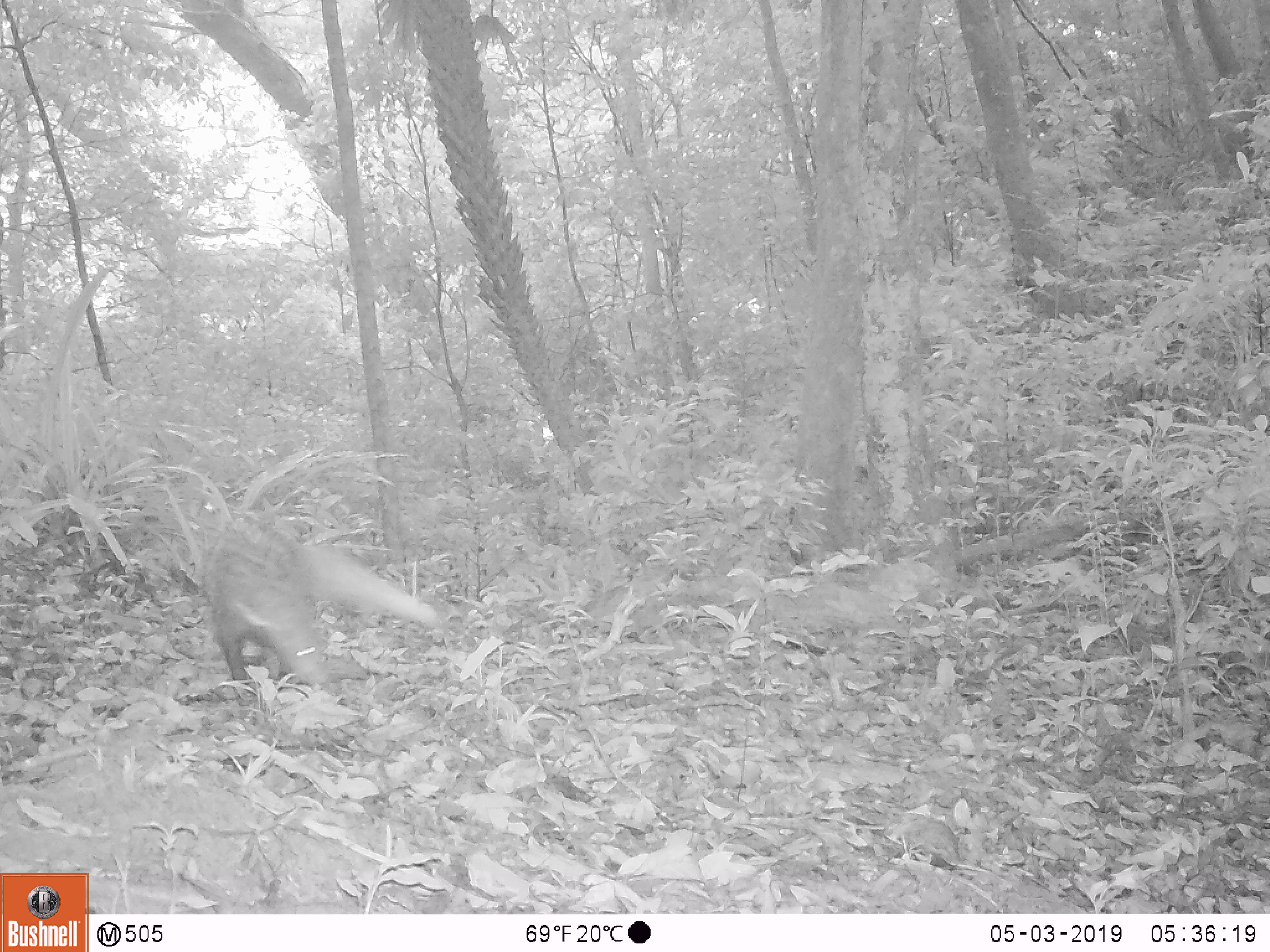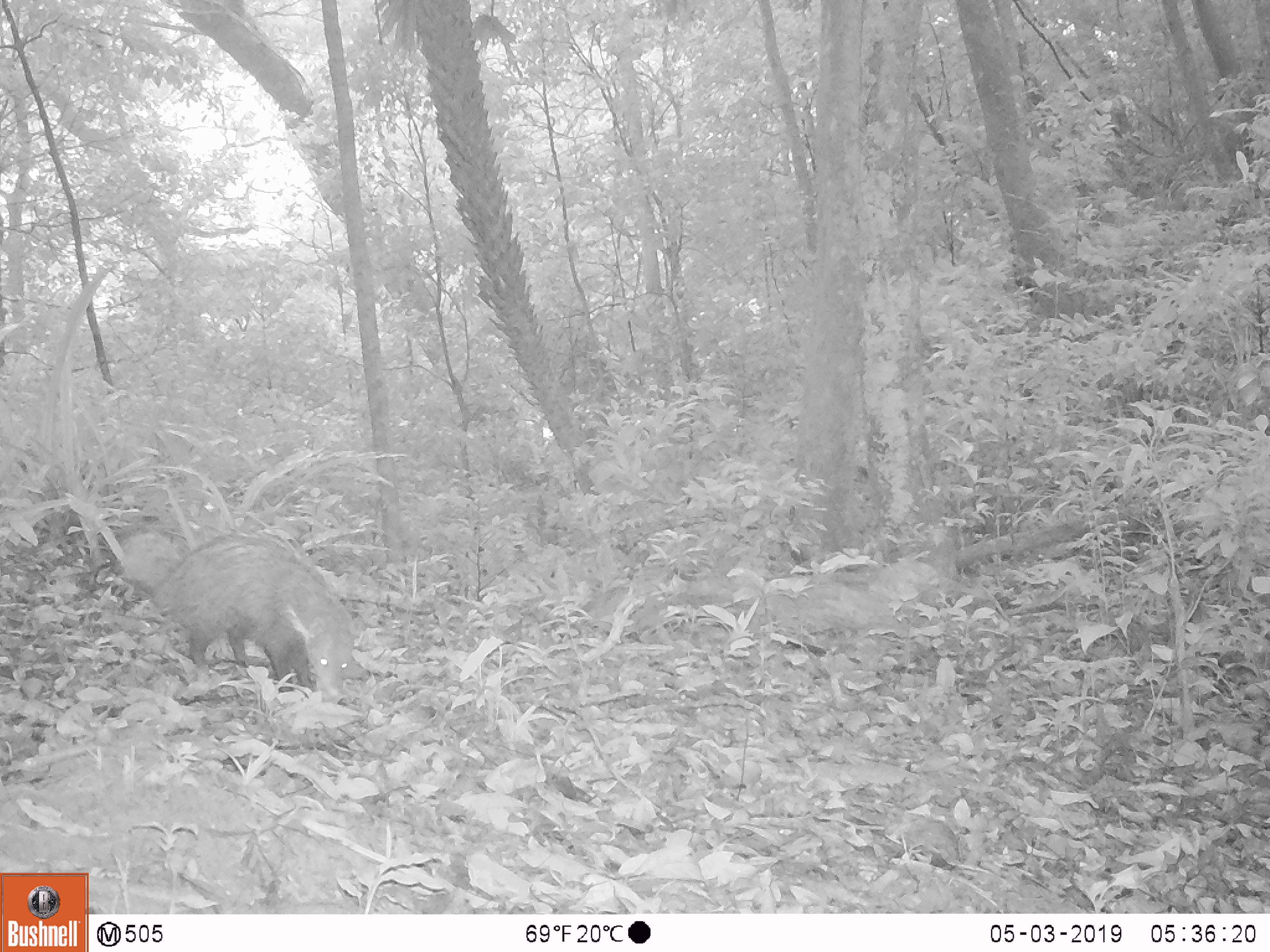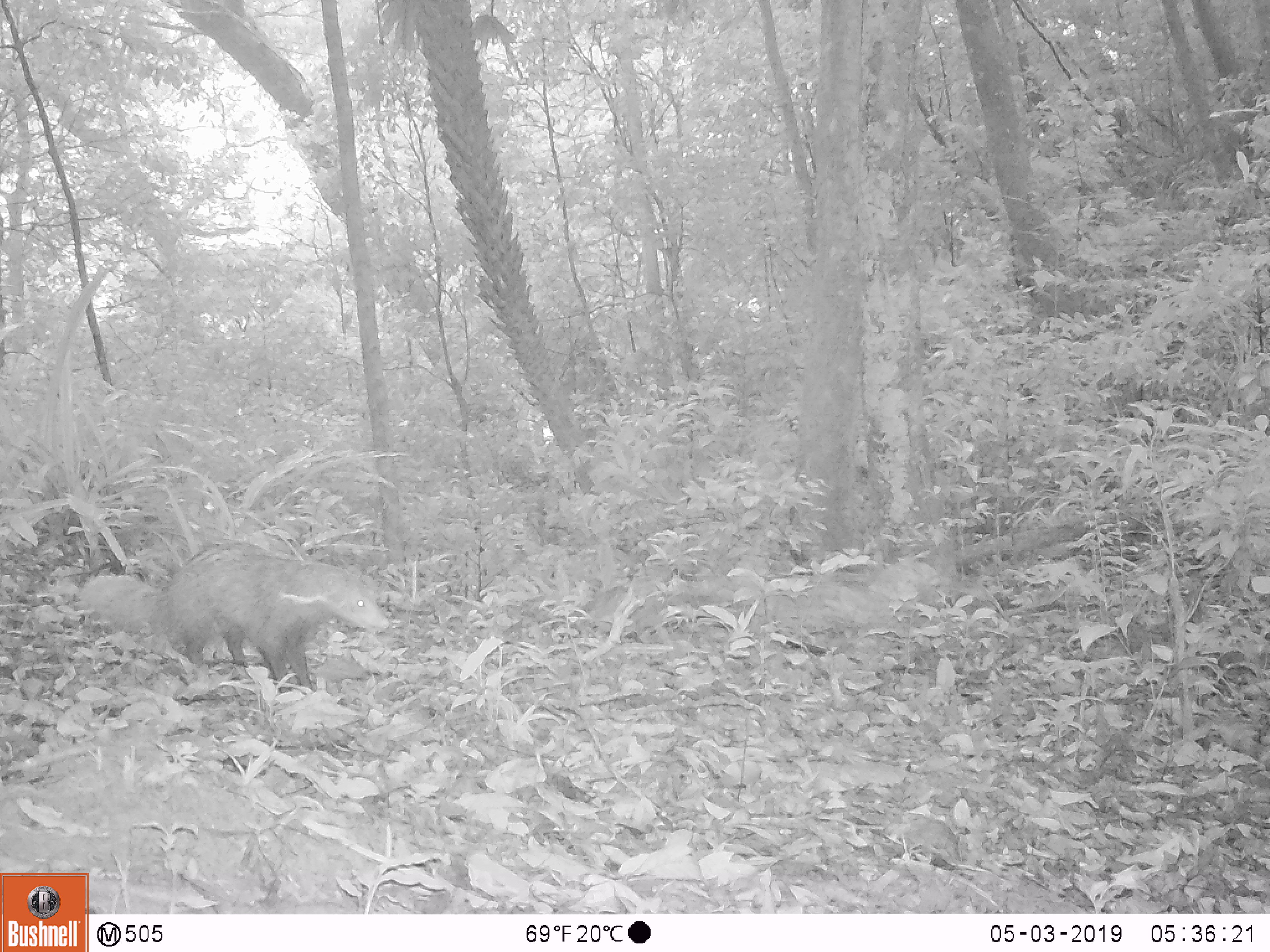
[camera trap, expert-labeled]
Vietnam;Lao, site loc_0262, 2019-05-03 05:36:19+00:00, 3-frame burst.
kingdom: Animalia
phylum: Chordata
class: Mammalia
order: Carnivora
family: Herpestidae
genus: Urva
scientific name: Urva urva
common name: crab-eating mongoose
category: crab eating mongoose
Crab eating mongoose (crab-eating mongoose) (Urva urva). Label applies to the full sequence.